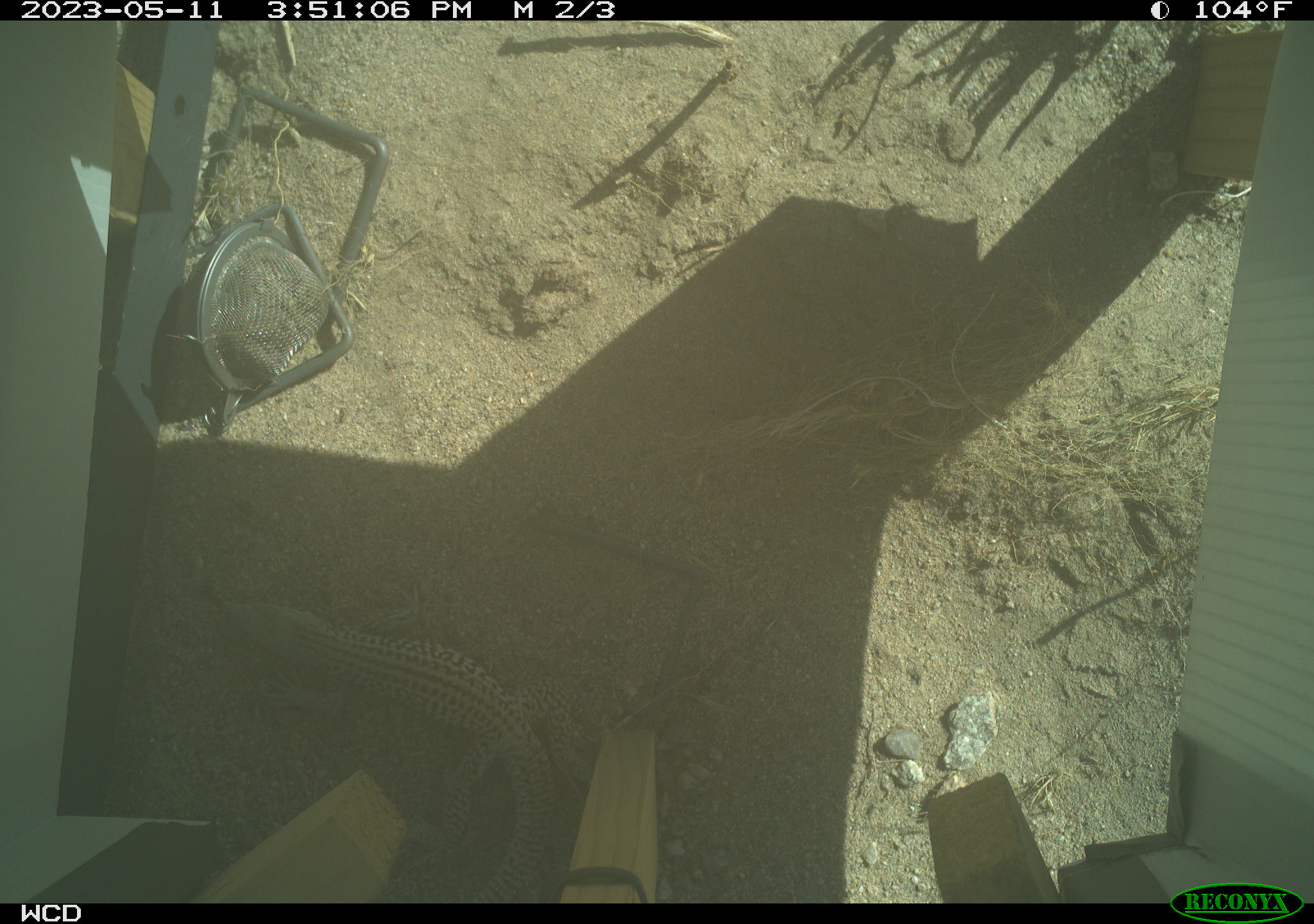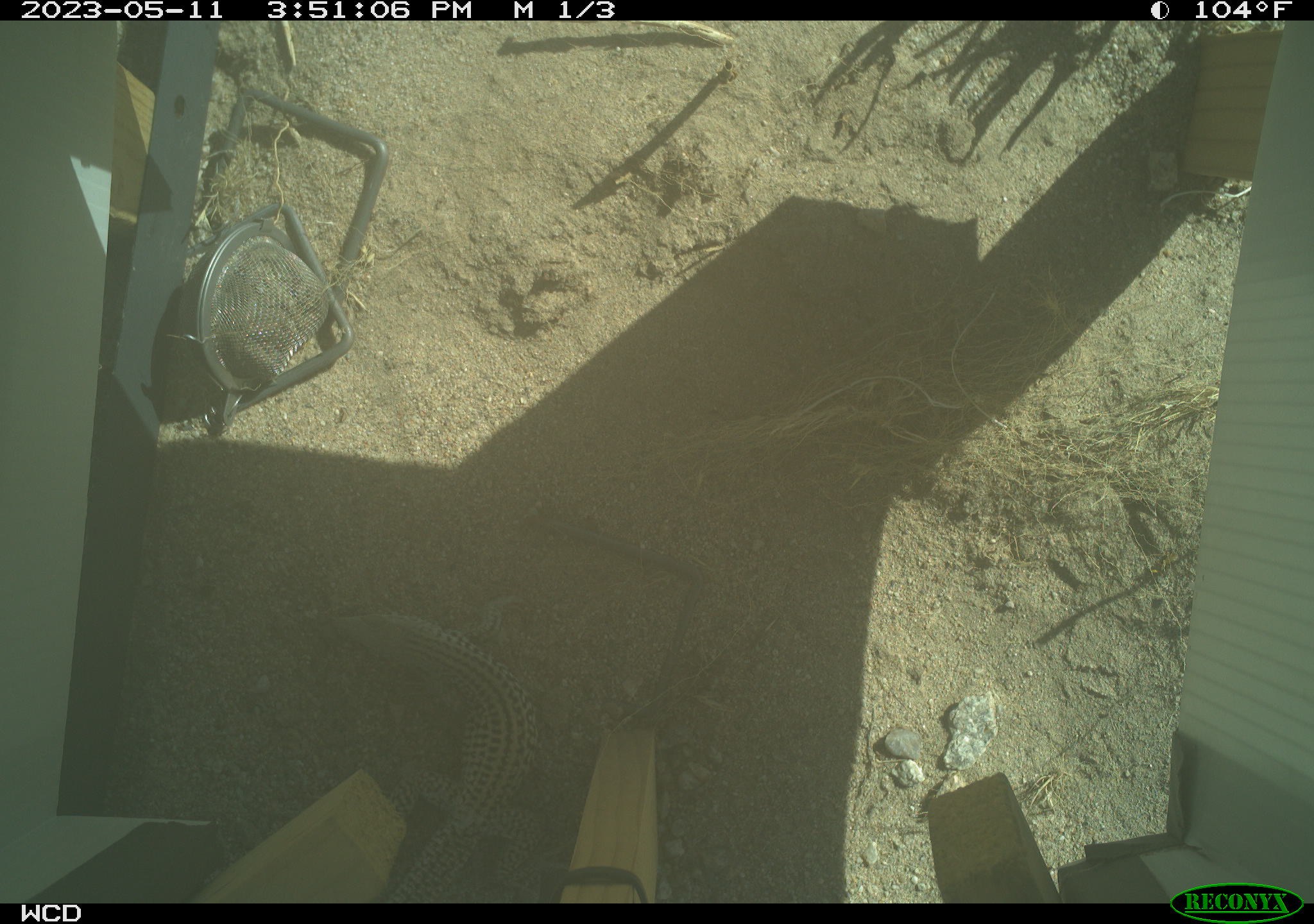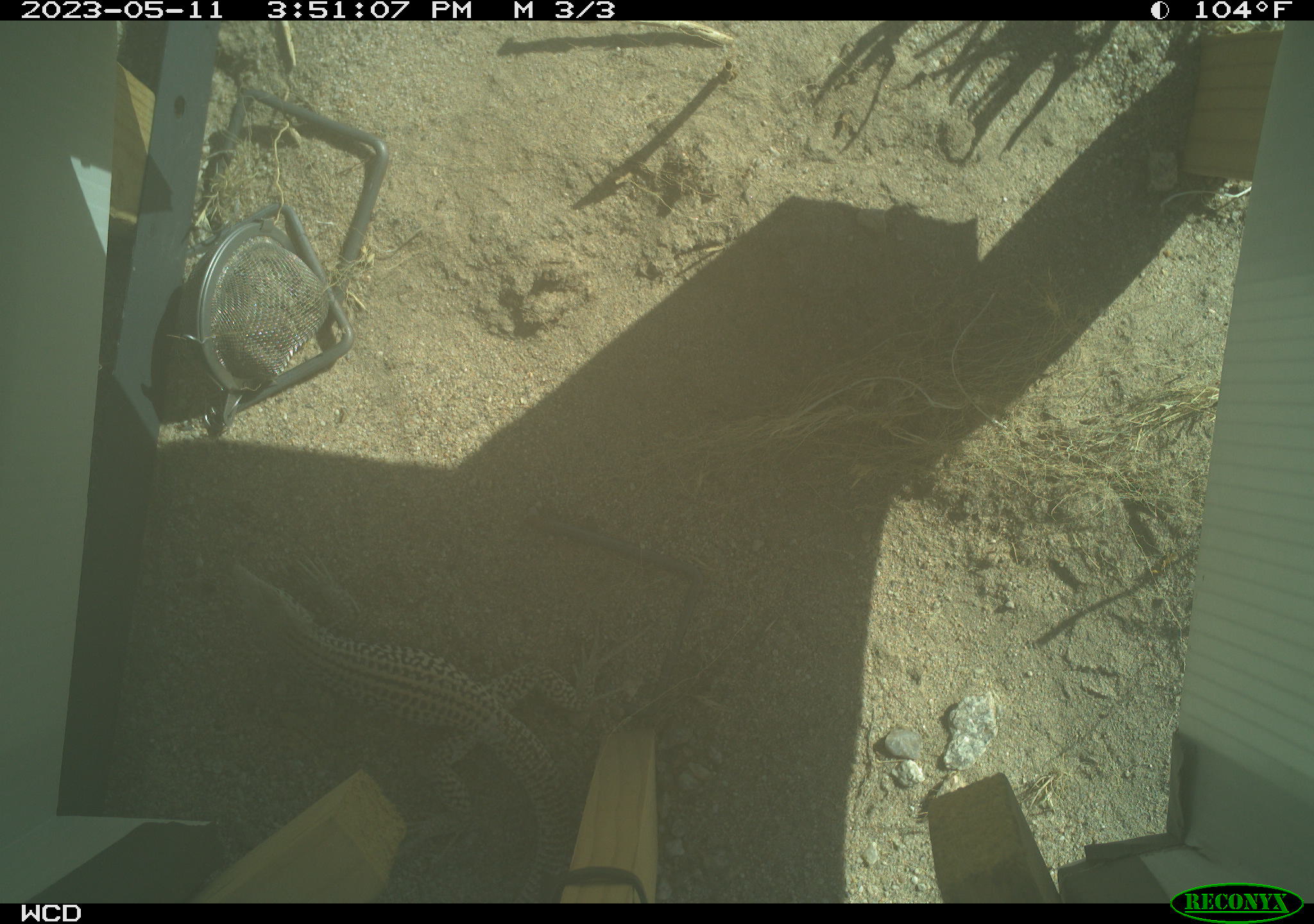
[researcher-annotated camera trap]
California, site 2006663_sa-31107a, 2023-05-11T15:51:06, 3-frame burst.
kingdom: Animalia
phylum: Chordata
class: Reptilia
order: Squamata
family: Teiidae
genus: Aspidoscelis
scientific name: Aspidoscelis tigris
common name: western whiptail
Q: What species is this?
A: Western whiptail (Aspidoscelis tigris).